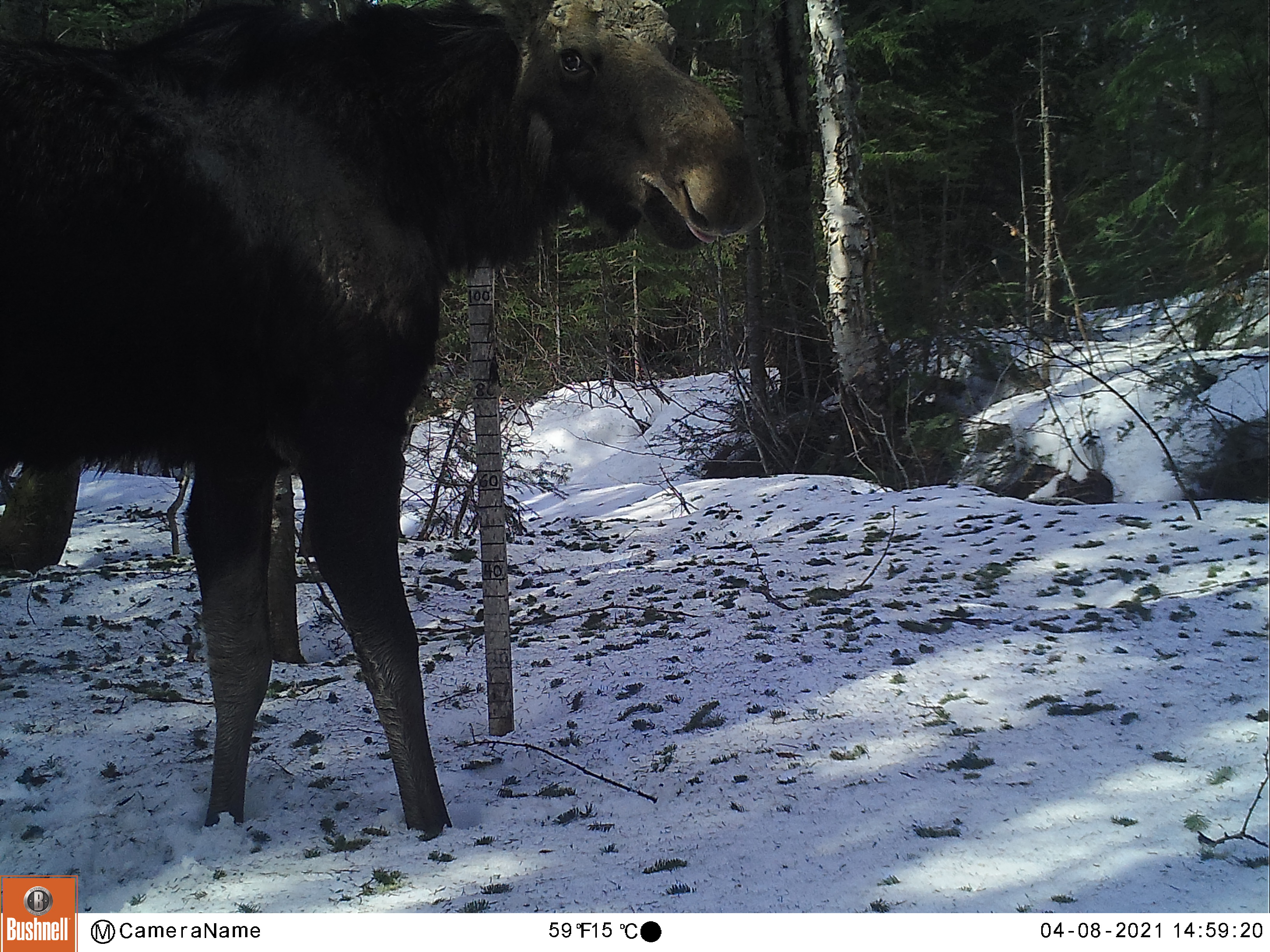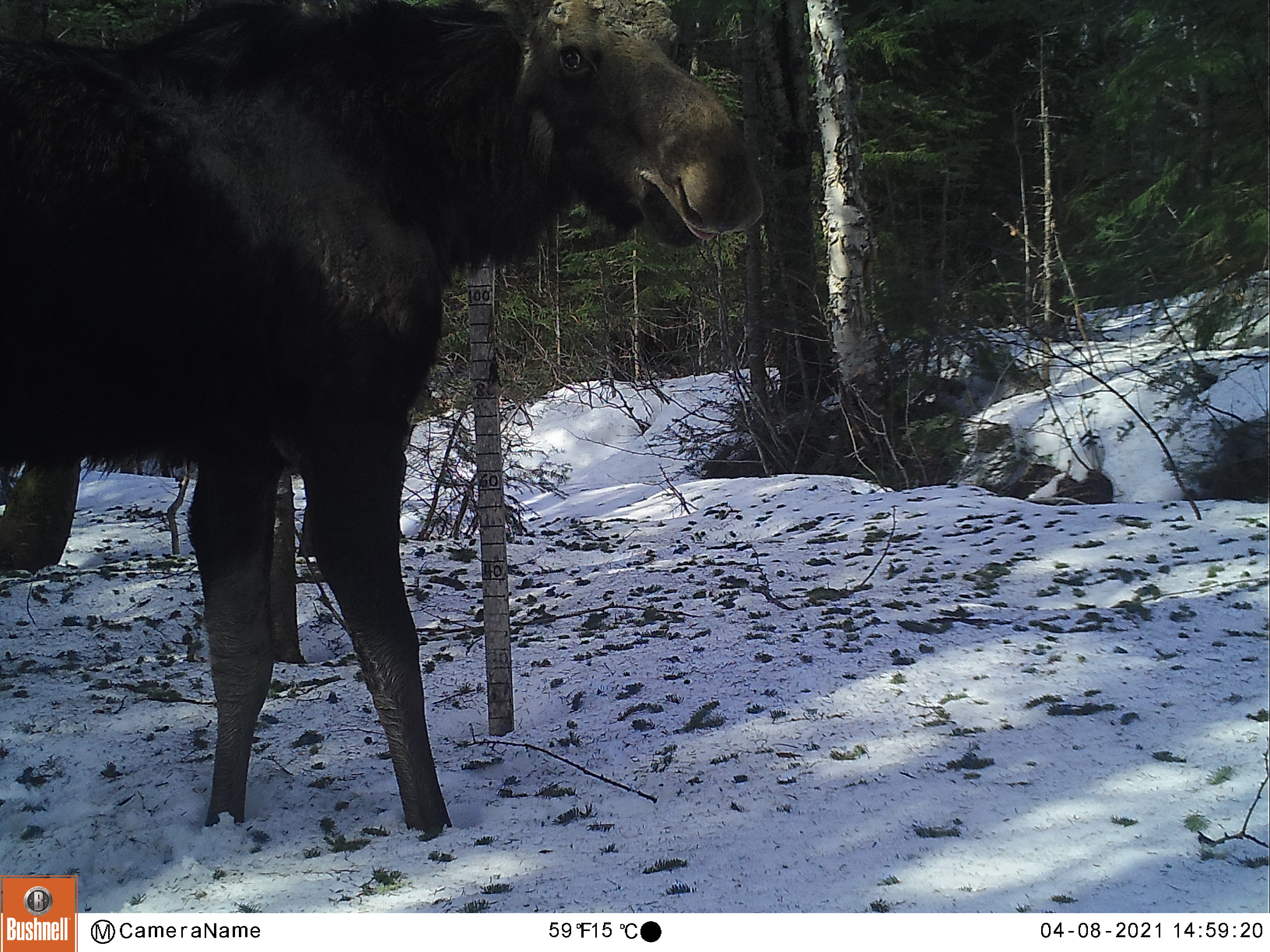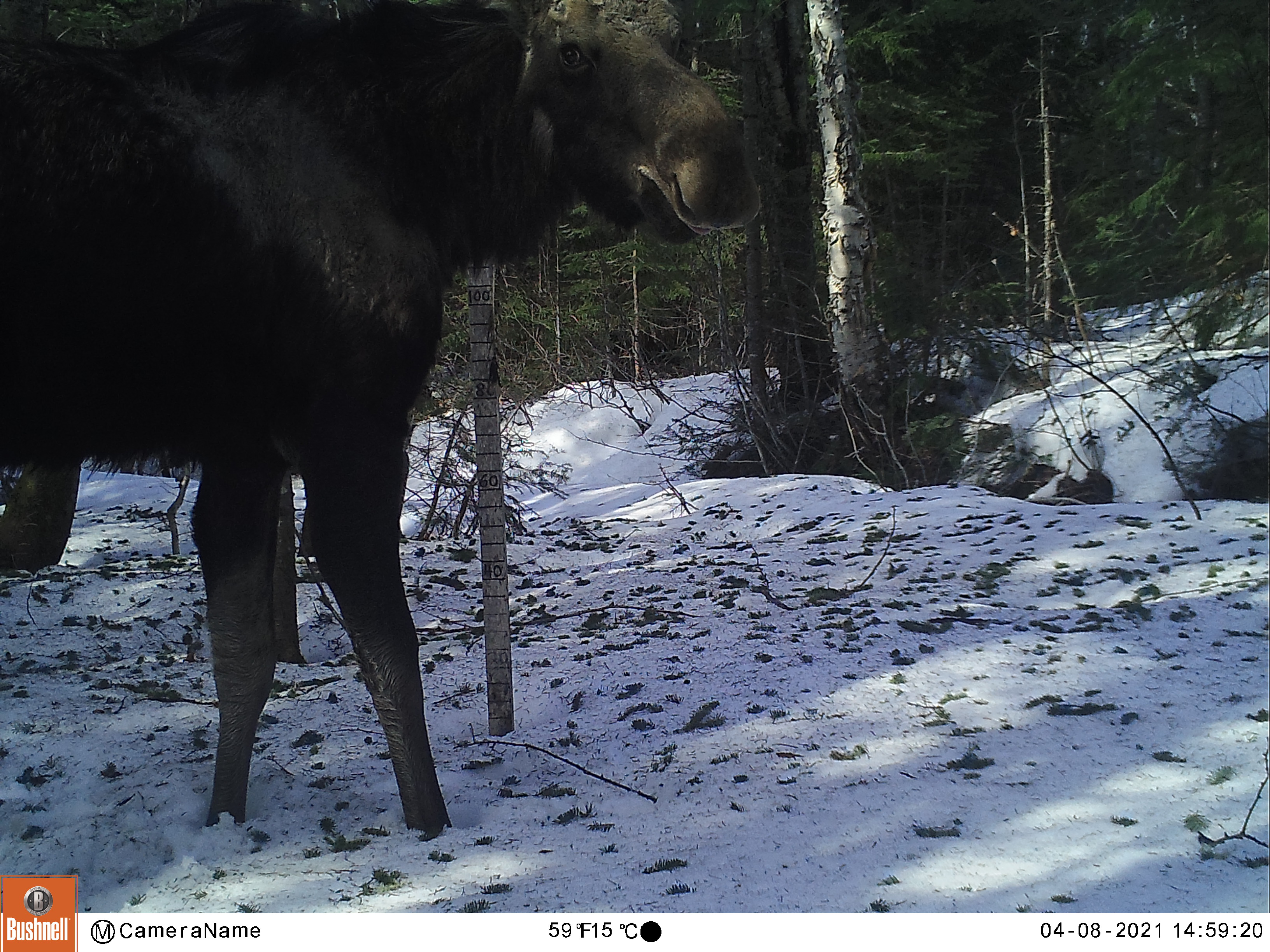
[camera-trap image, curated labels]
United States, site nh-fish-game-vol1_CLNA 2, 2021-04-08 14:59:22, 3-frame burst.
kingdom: Animalia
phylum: Chordata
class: Mammalia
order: Artiodactyla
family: Cervidae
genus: Alces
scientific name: Alces alces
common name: moose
Moose (Alces alces).